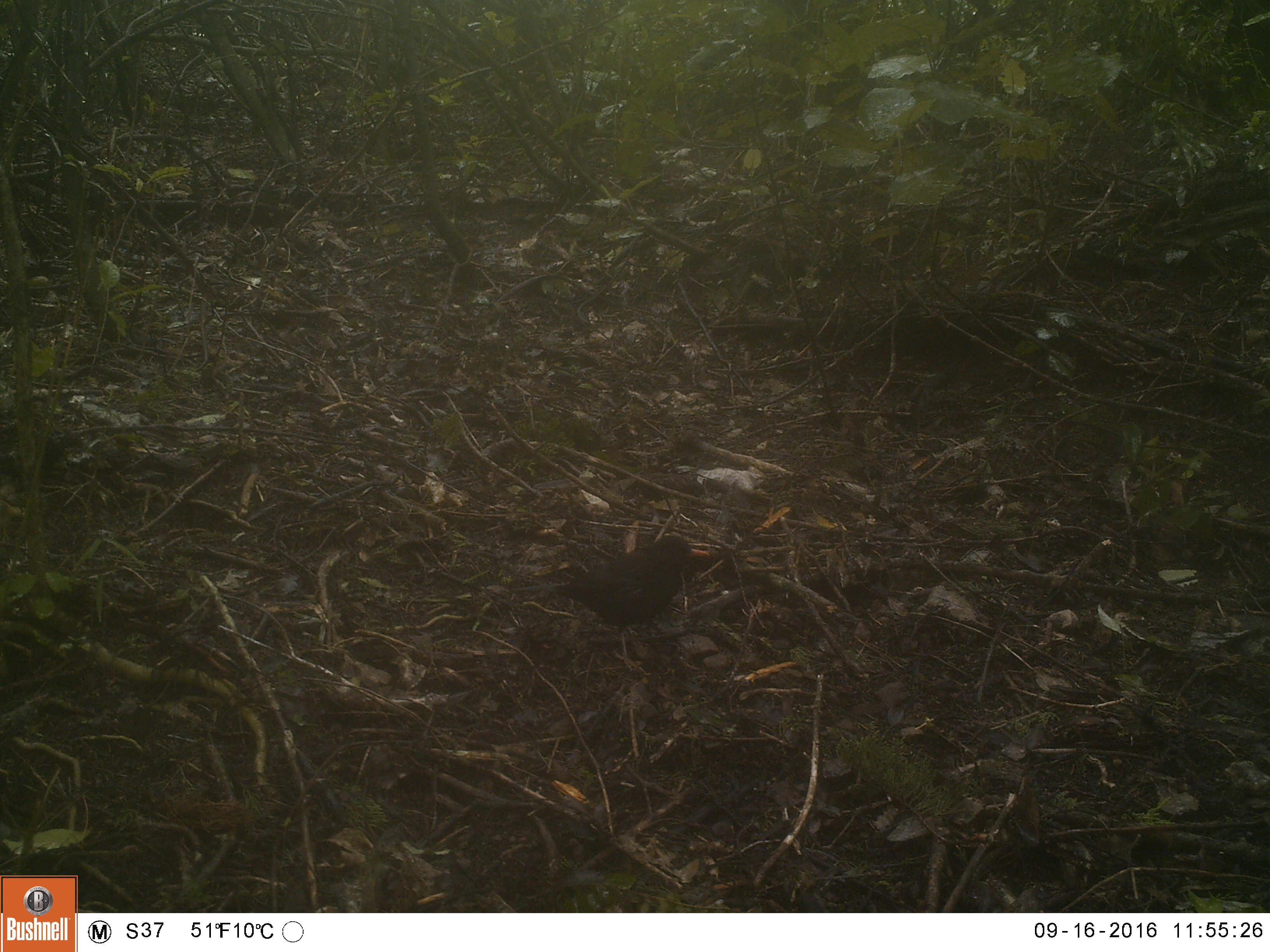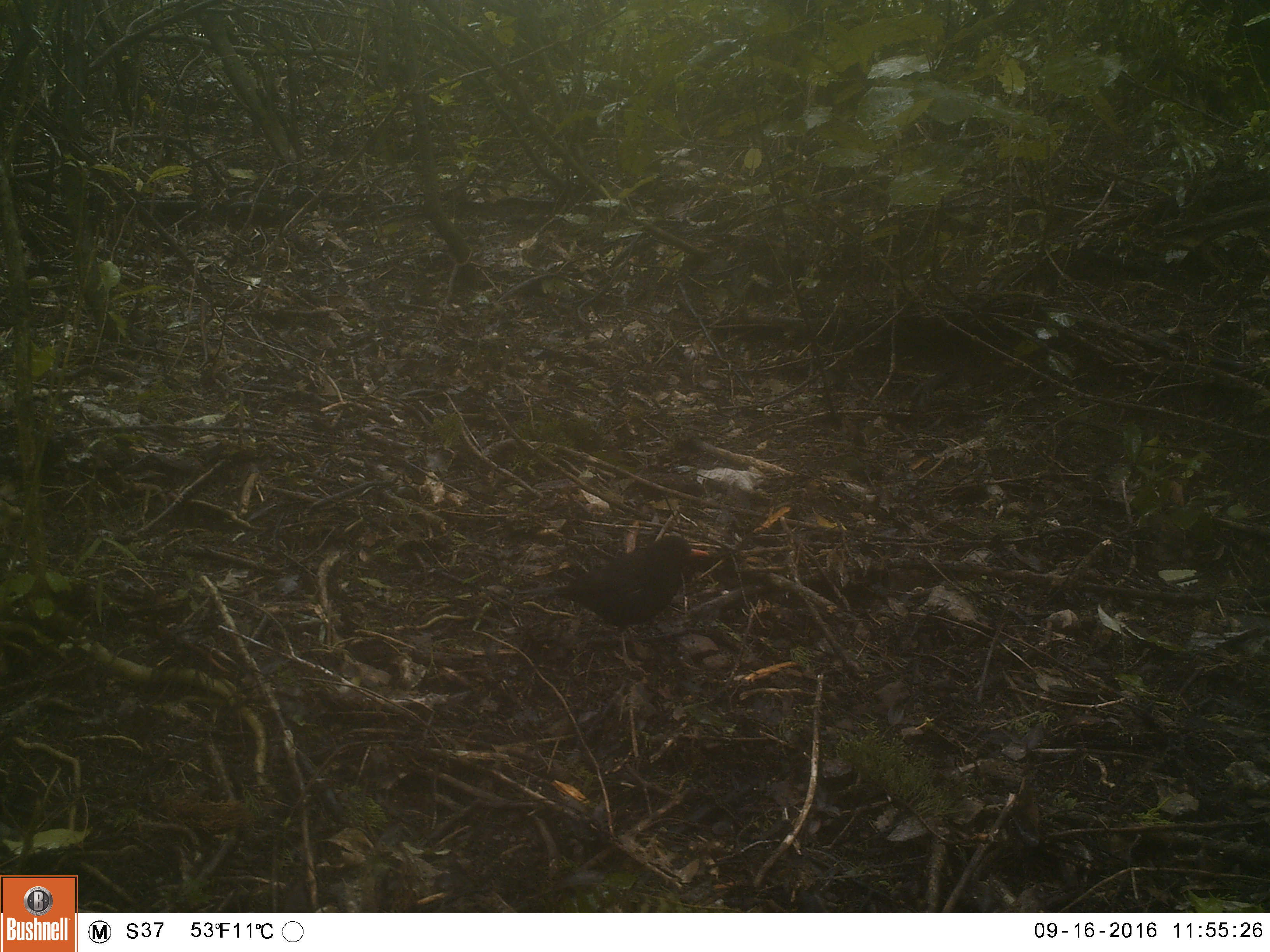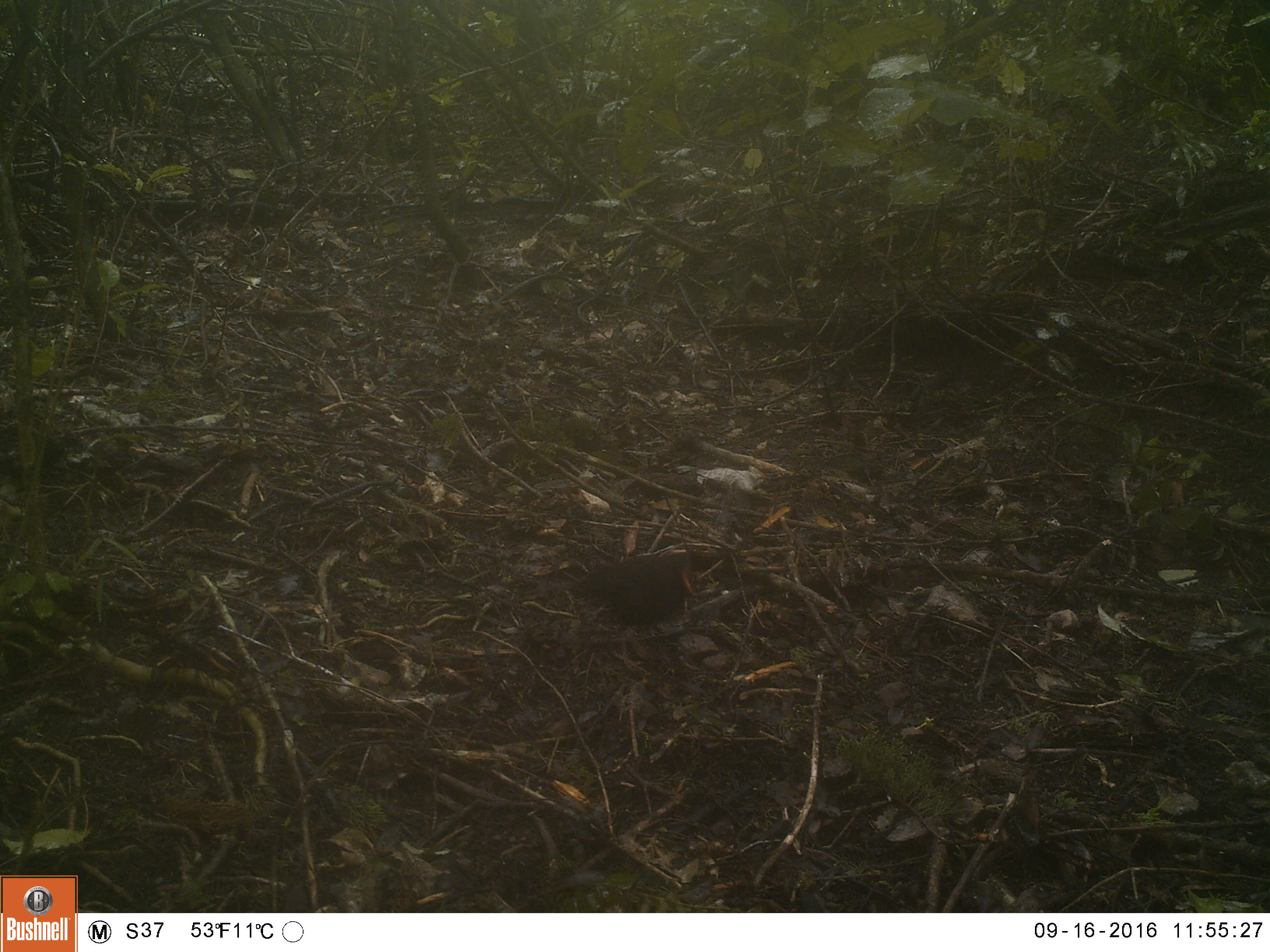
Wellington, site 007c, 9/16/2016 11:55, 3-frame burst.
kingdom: Animalia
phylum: Chordata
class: Aves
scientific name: Aves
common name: bird